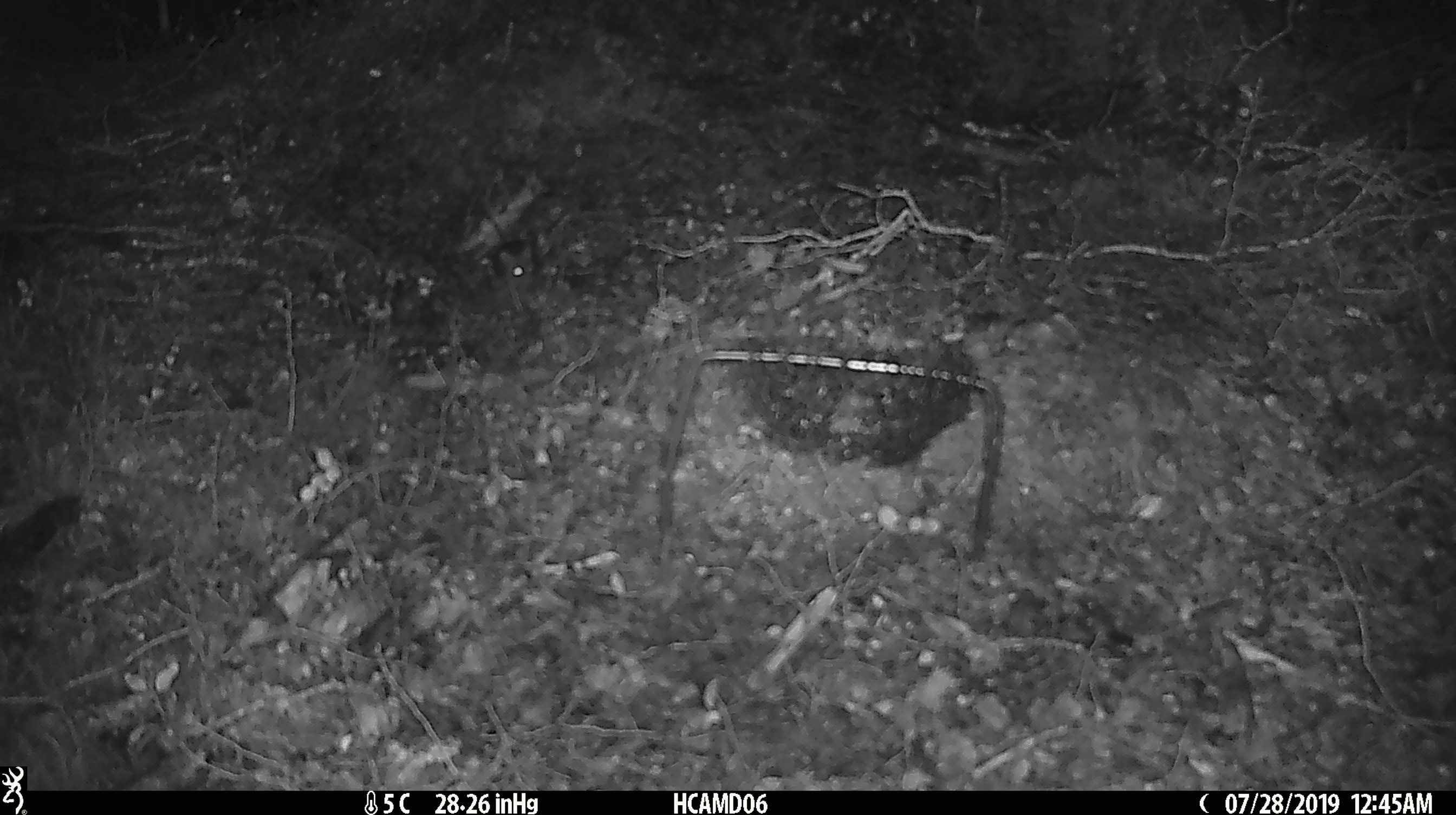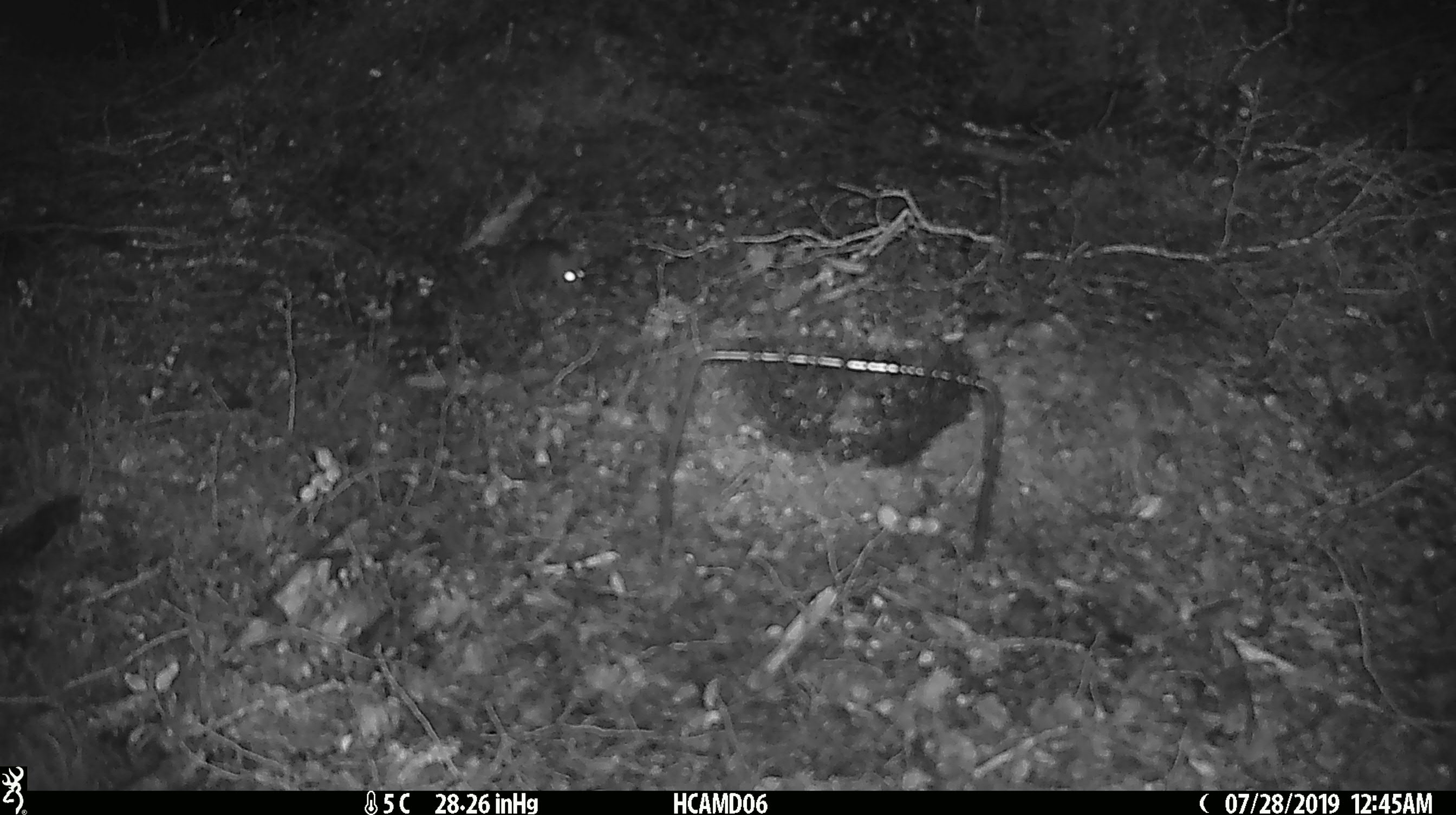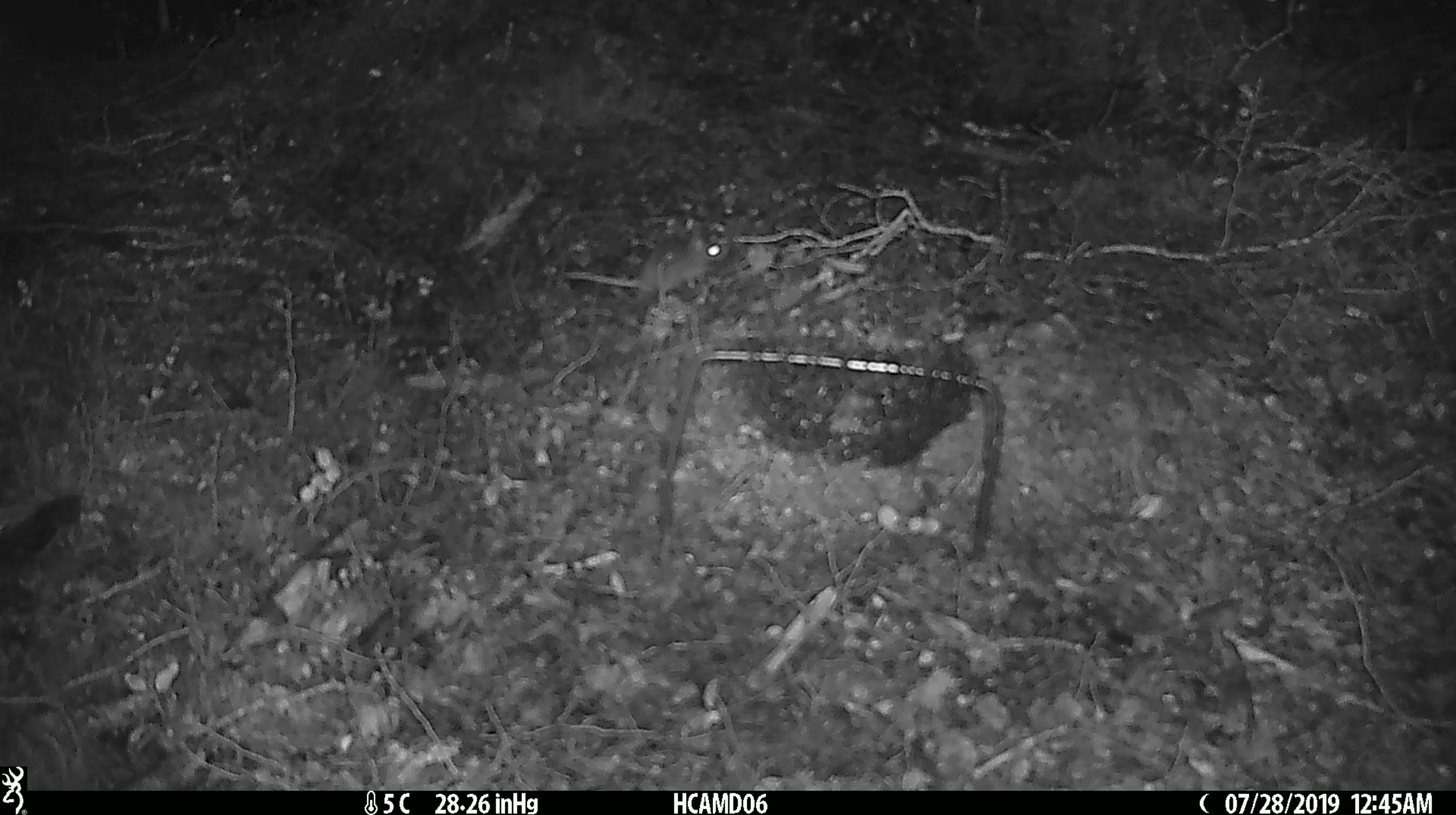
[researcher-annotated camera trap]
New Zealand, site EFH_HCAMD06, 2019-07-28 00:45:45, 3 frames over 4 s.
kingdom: Animalia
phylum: Chordata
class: Mammalia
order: Rodentia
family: Muridae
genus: Mus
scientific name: Mus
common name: mouse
Mouse (Mus).